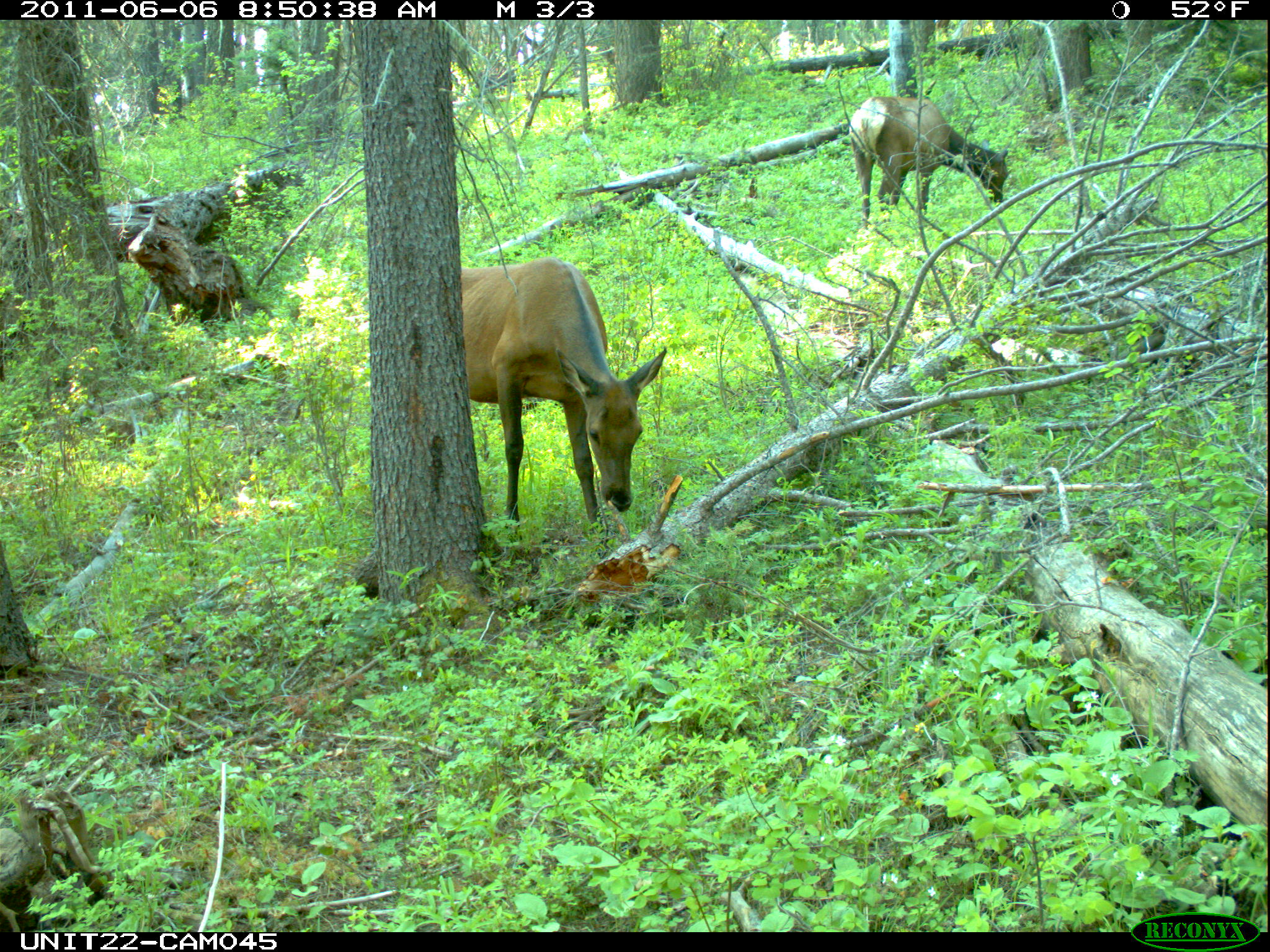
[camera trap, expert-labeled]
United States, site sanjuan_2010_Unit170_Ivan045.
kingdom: Animalia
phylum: Chordata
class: Mammalia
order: Artiodactyla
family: Cervidae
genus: Cervus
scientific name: Cervus elaphus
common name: red deer